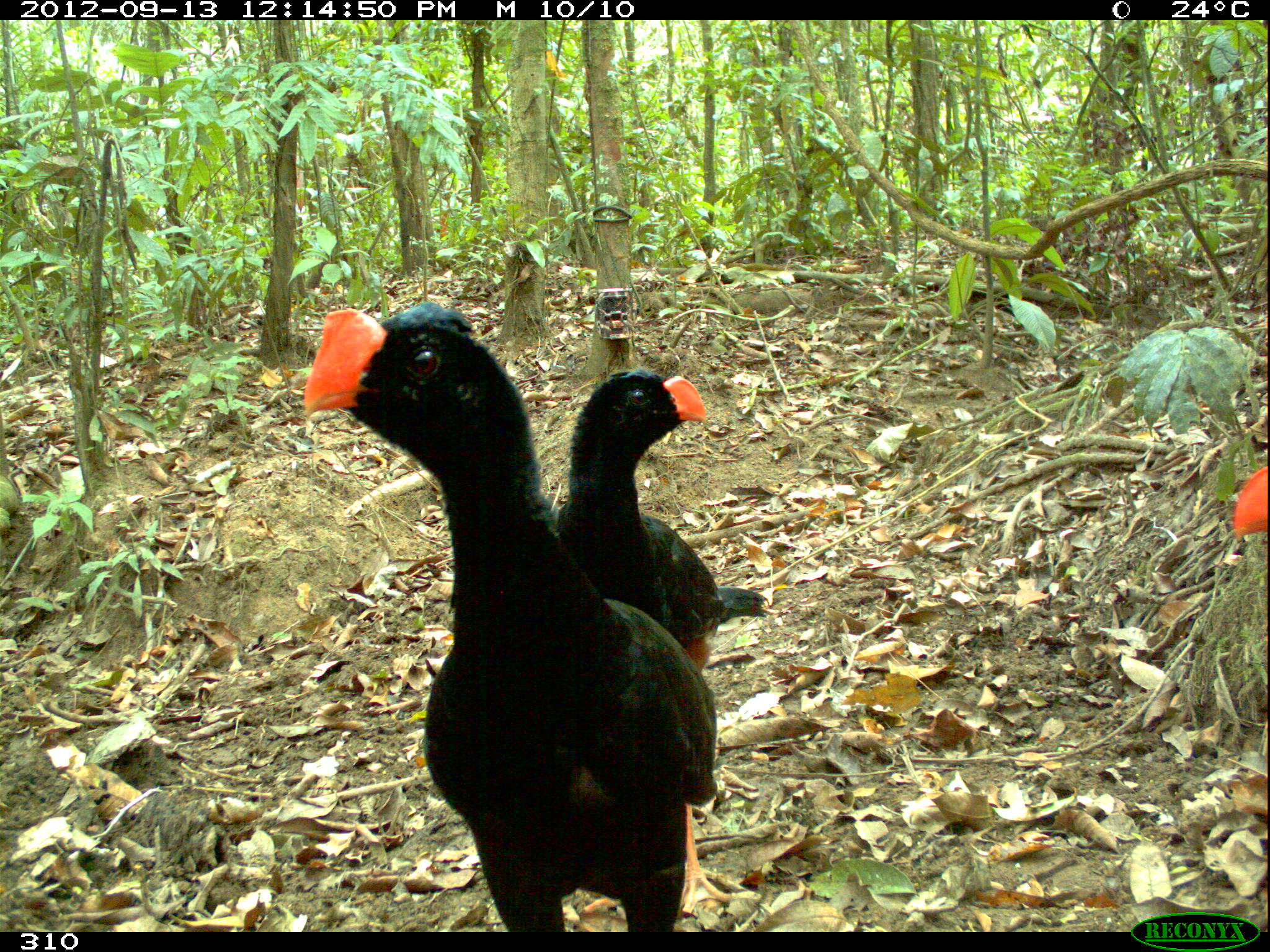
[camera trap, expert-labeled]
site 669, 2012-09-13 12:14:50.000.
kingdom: Animalia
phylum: Chordata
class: Aves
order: Galliformes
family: Cracidae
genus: Mitu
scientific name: Mitu tuberosum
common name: razor-billed curassow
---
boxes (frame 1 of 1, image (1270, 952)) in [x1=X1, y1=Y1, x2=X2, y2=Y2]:
mitu tuberosum: [x1=303, y1=300, x2=718, y2=933]; [x1=556, y1=367, x2=766, y2=913]; [x1=1233, y1=465, x2=1267, y2=535]